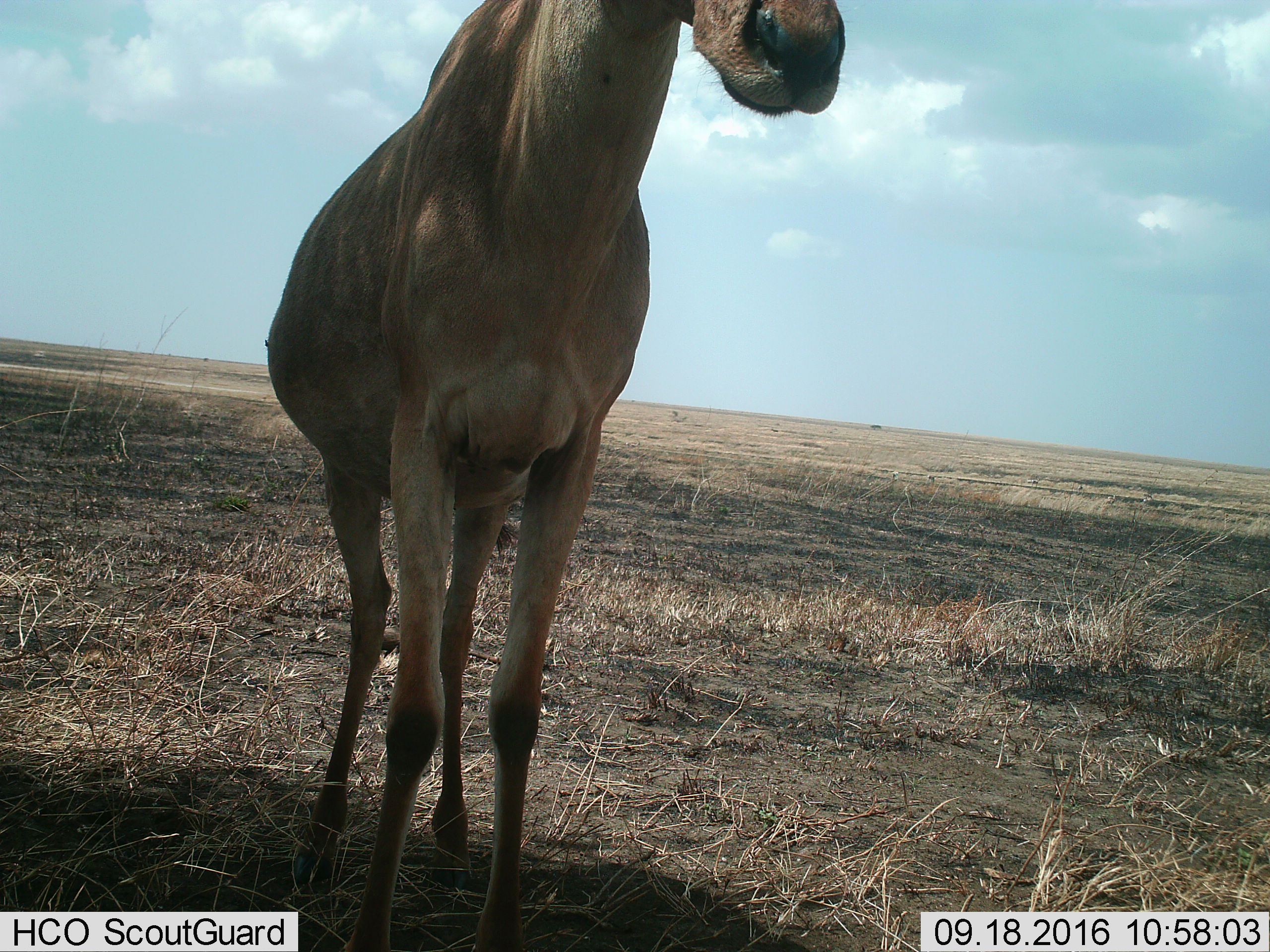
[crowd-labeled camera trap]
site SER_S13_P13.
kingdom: Animalia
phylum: Chordata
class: Mammalia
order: Artiodactyla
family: Bovidae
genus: Alcelaphus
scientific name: Alcelaphus buselaphus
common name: hartebeest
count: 1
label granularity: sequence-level